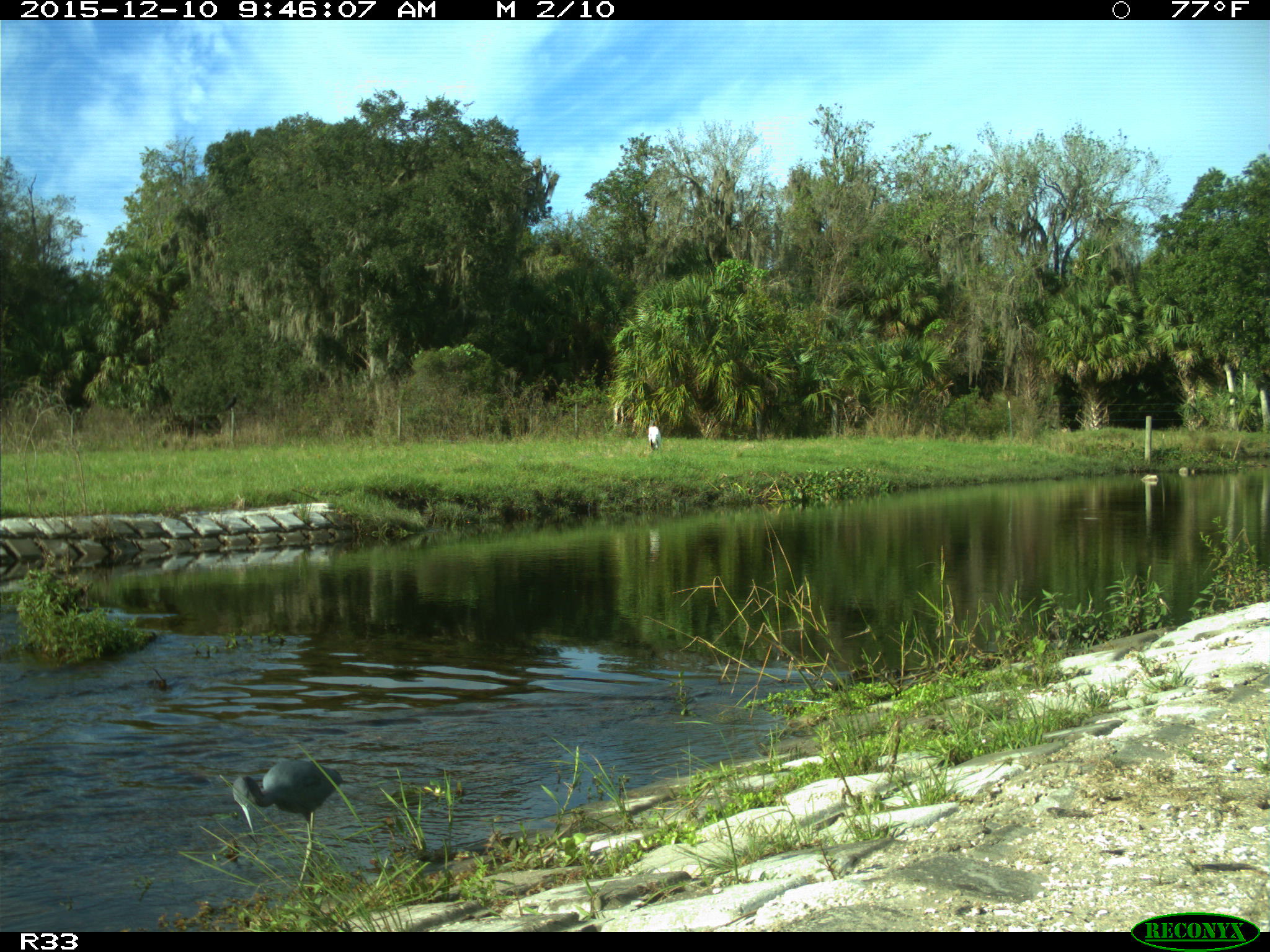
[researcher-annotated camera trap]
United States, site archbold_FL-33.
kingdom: Animalia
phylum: Chordata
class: Aves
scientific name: Aves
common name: birds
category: unidentified bird